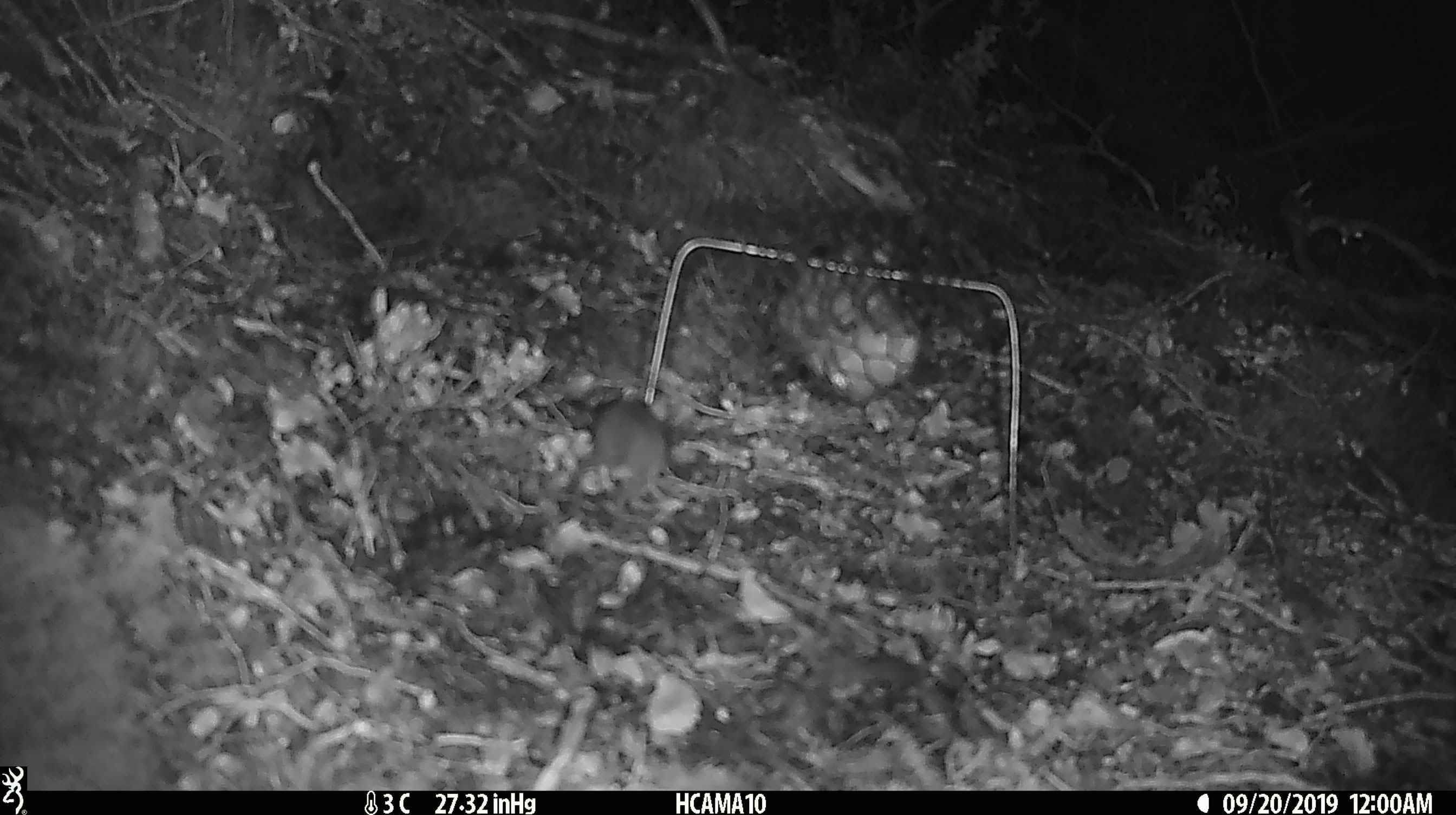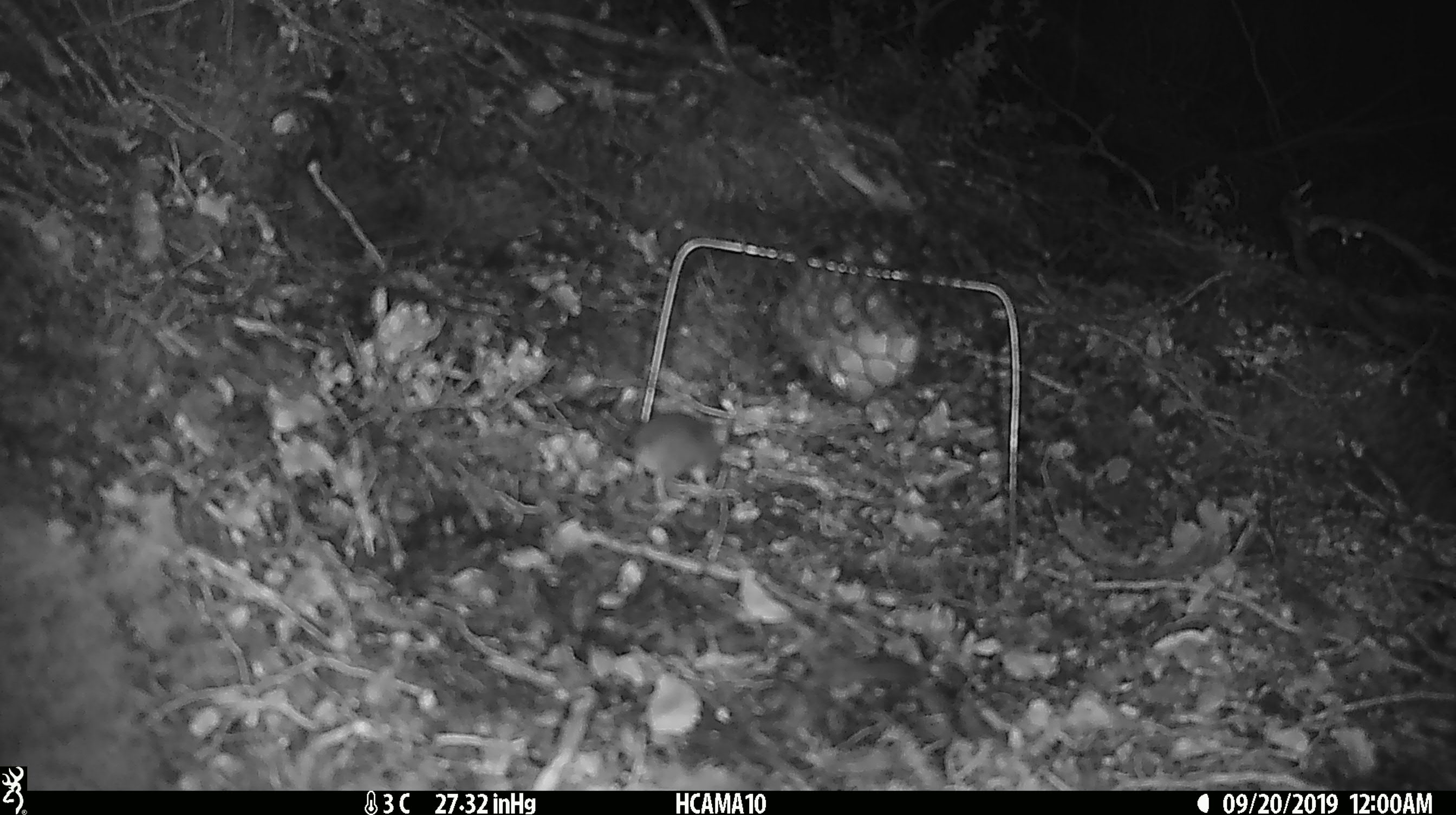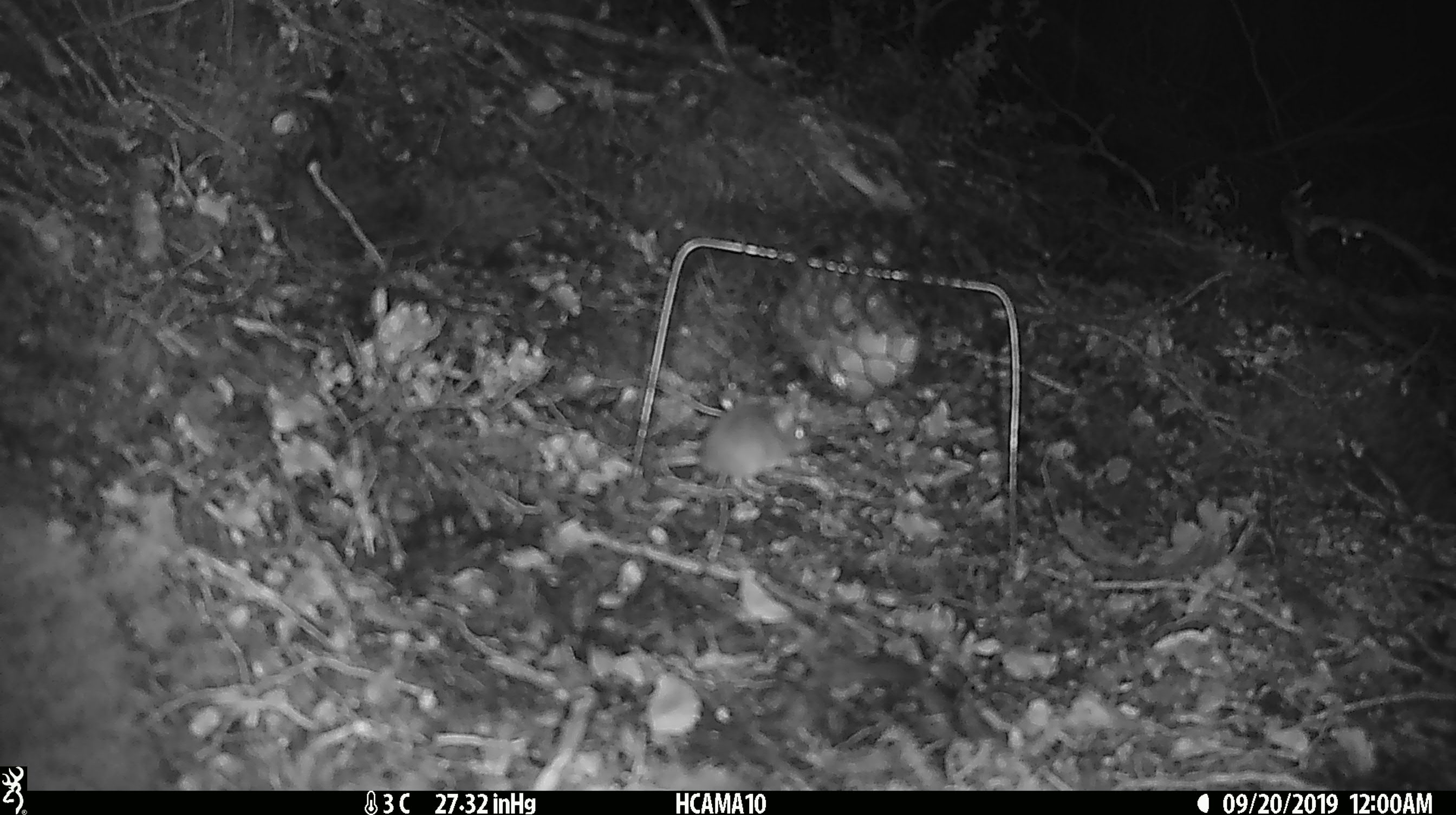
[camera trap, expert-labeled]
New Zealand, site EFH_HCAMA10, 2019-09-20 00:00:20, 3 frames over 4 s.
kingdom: Animalia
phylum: Chordata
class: Mammalia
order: Rodentia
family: Muridae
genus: Mus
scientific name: Mus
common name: mouse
Mouse (Mus).